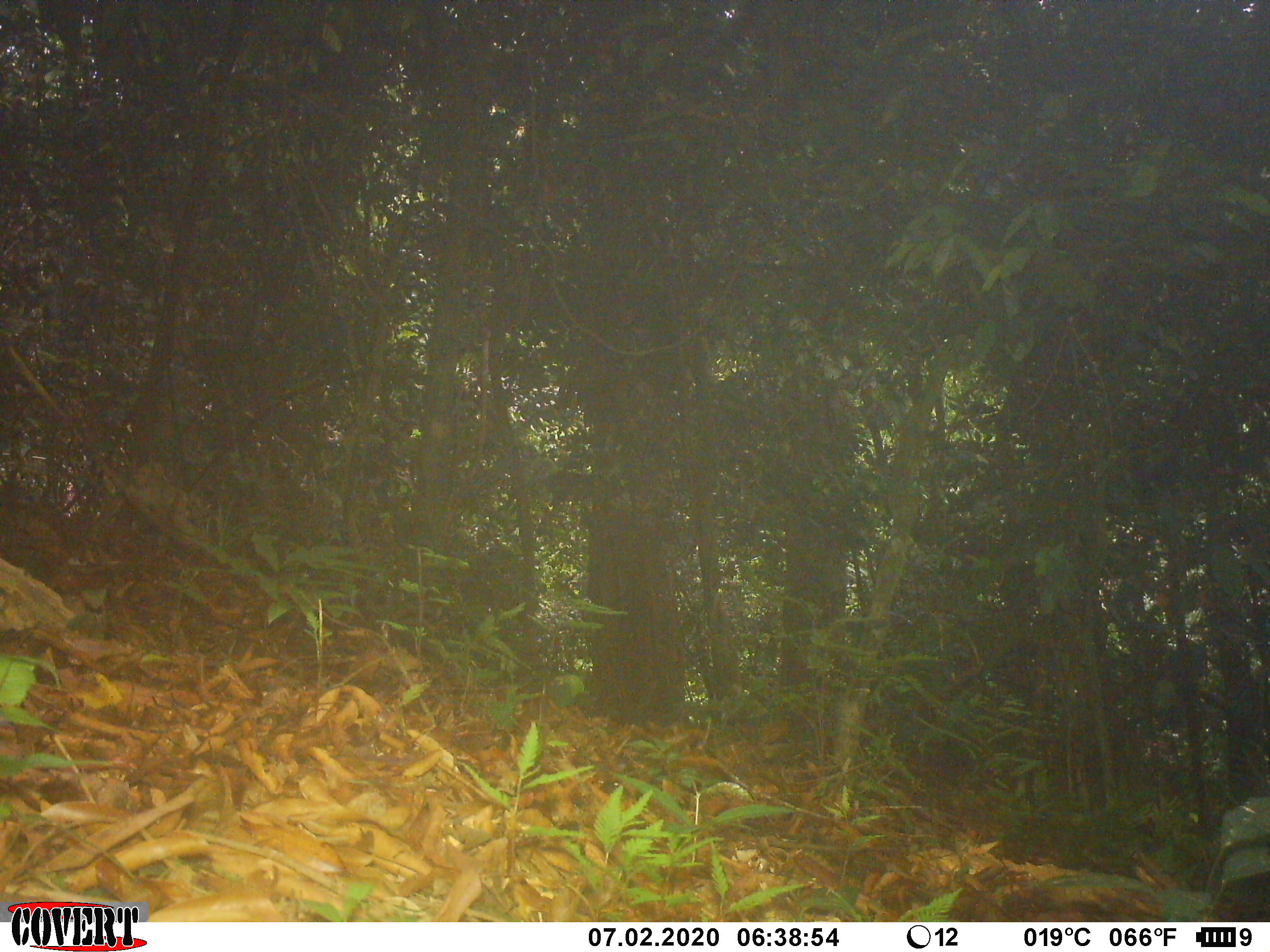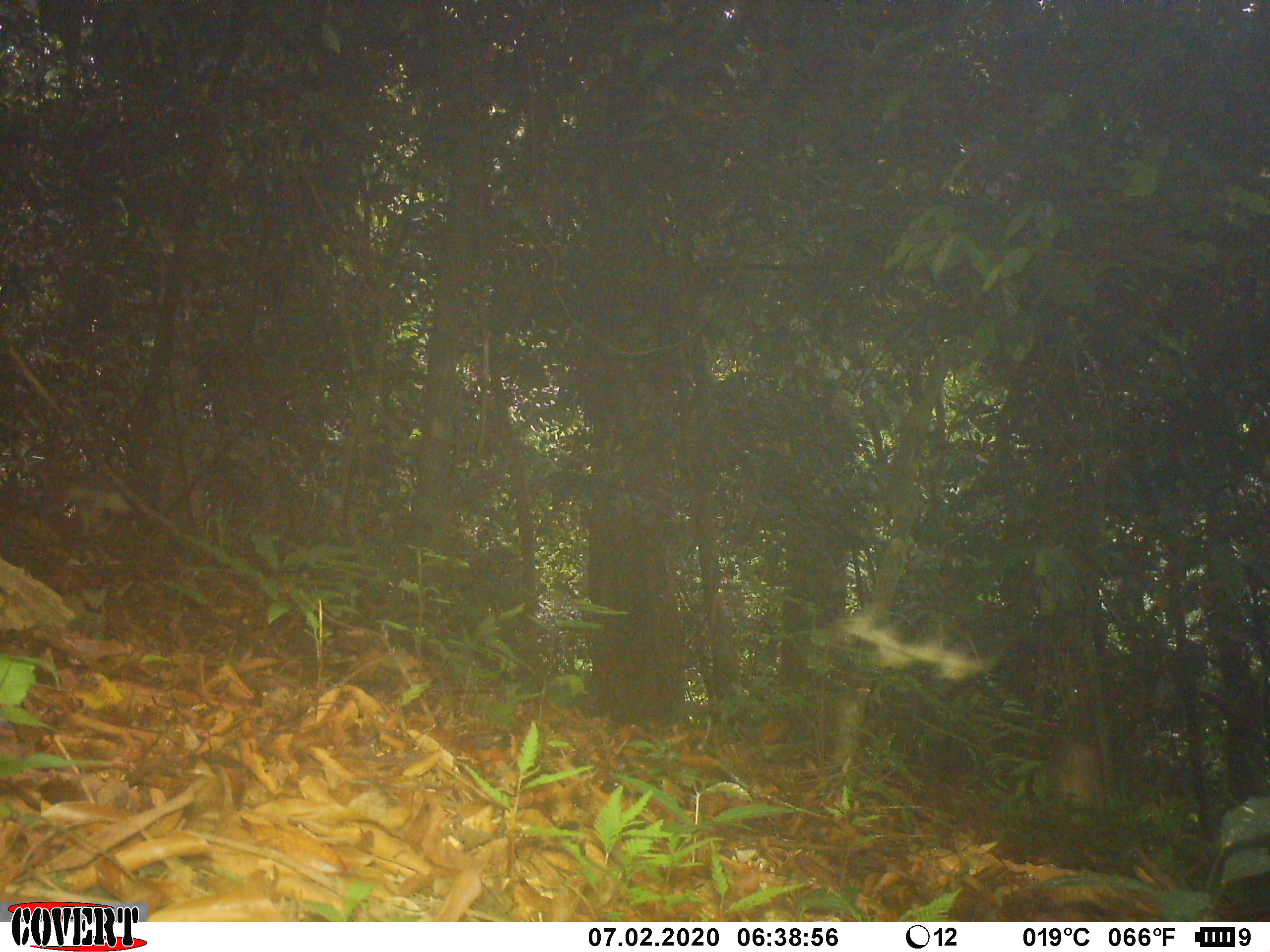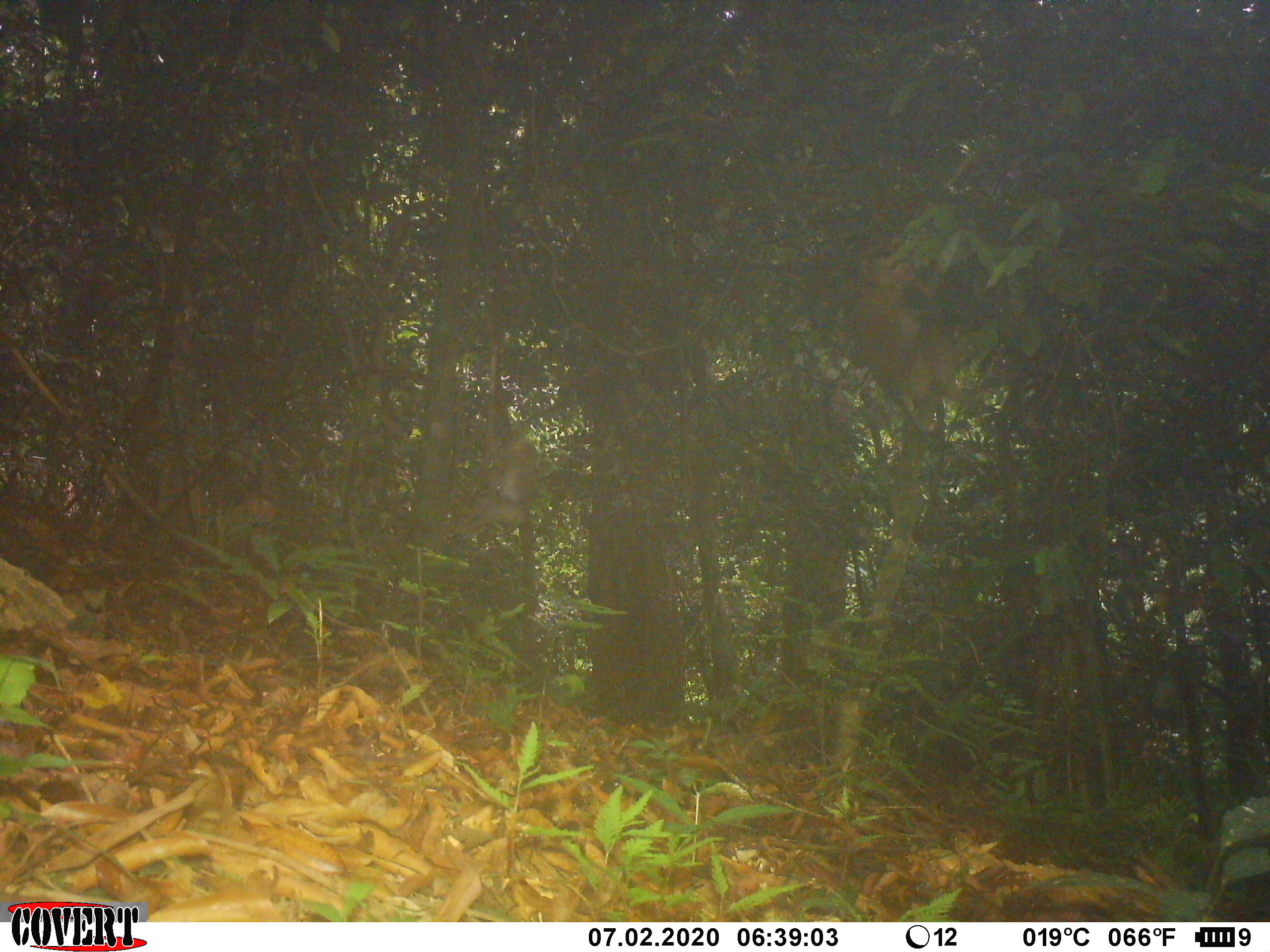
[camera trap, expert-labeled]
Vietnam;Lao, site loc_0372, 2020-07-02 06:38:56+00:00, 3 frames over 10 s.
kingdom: Animalia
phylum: Chordata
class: Mammalia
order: Primates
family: Cercopithecidae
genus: Macaca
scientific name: Macaca nemestrina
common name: pig-tailed macaque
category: pig tailed macaque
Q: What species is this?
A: Pig tailed macaque (pig-tailed macaque) (Macaca nemestrina).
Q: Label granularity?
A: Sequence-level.